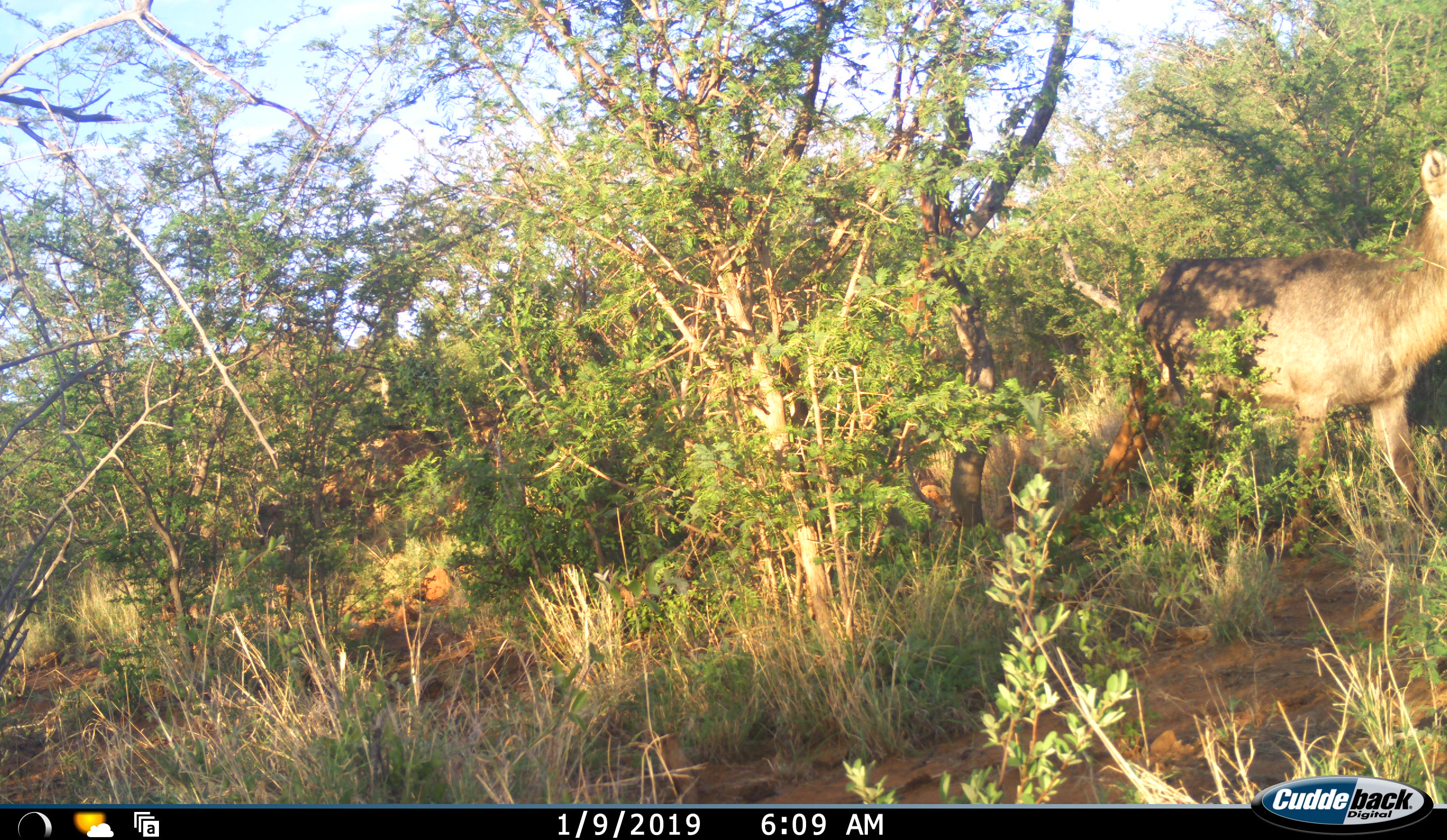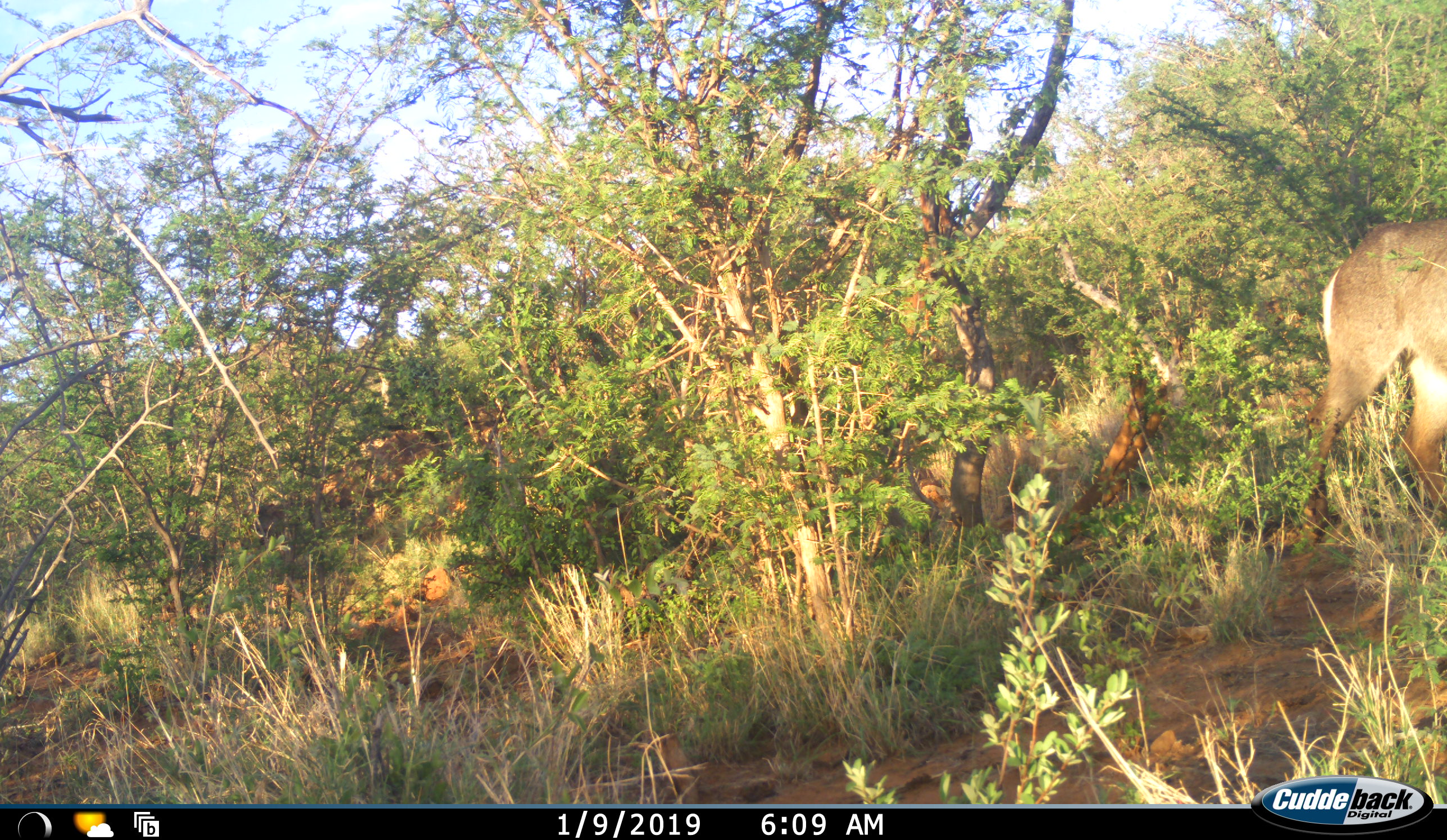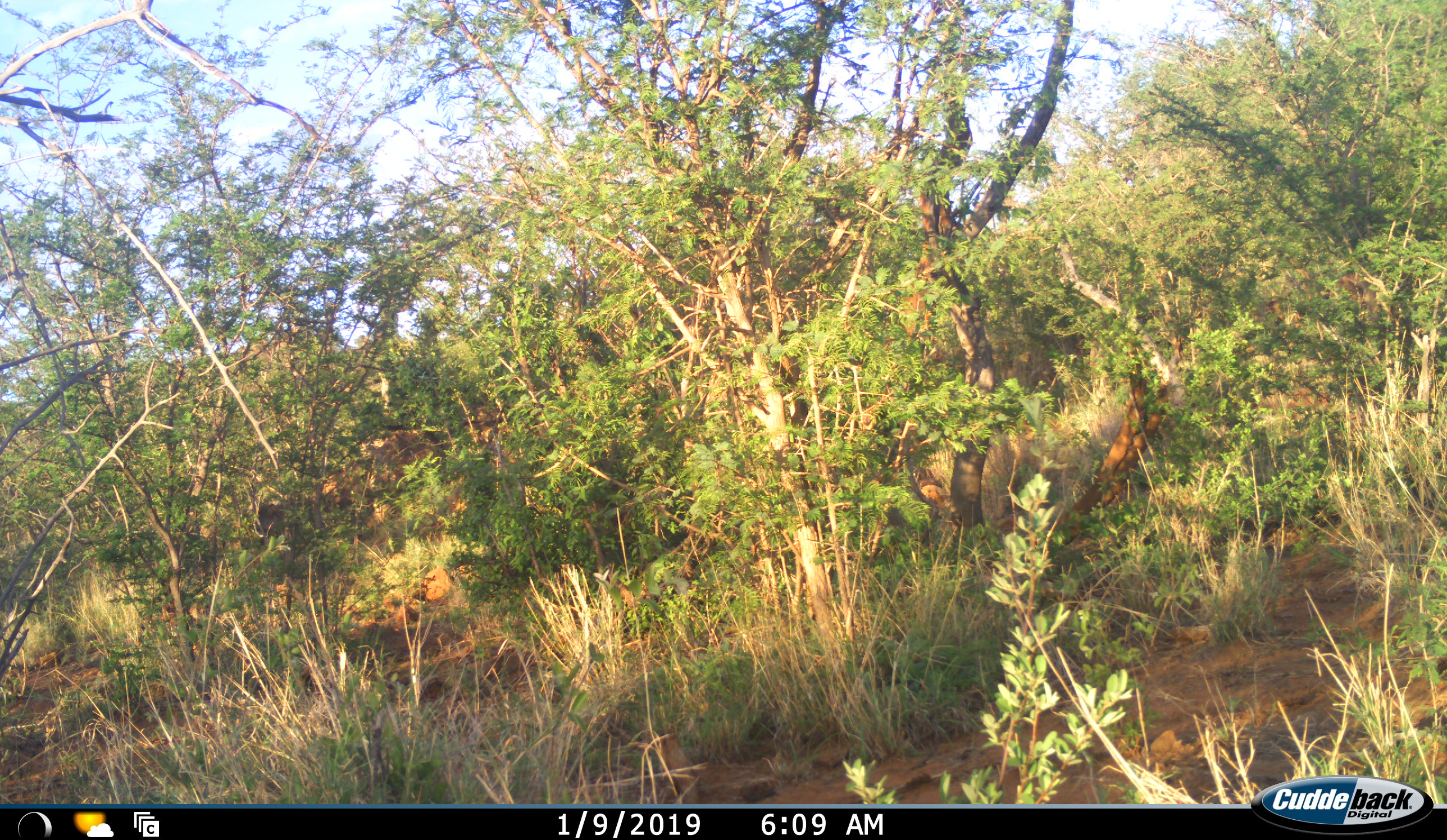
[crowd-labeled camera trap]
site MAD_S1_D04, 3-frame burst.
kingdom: Animalia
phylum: Chordata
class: Mammalia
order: Artiodactyla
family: Bovidae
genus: Kobus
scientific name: Kobus ellipsiprymnus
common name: waterbuck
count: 1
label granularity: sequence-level